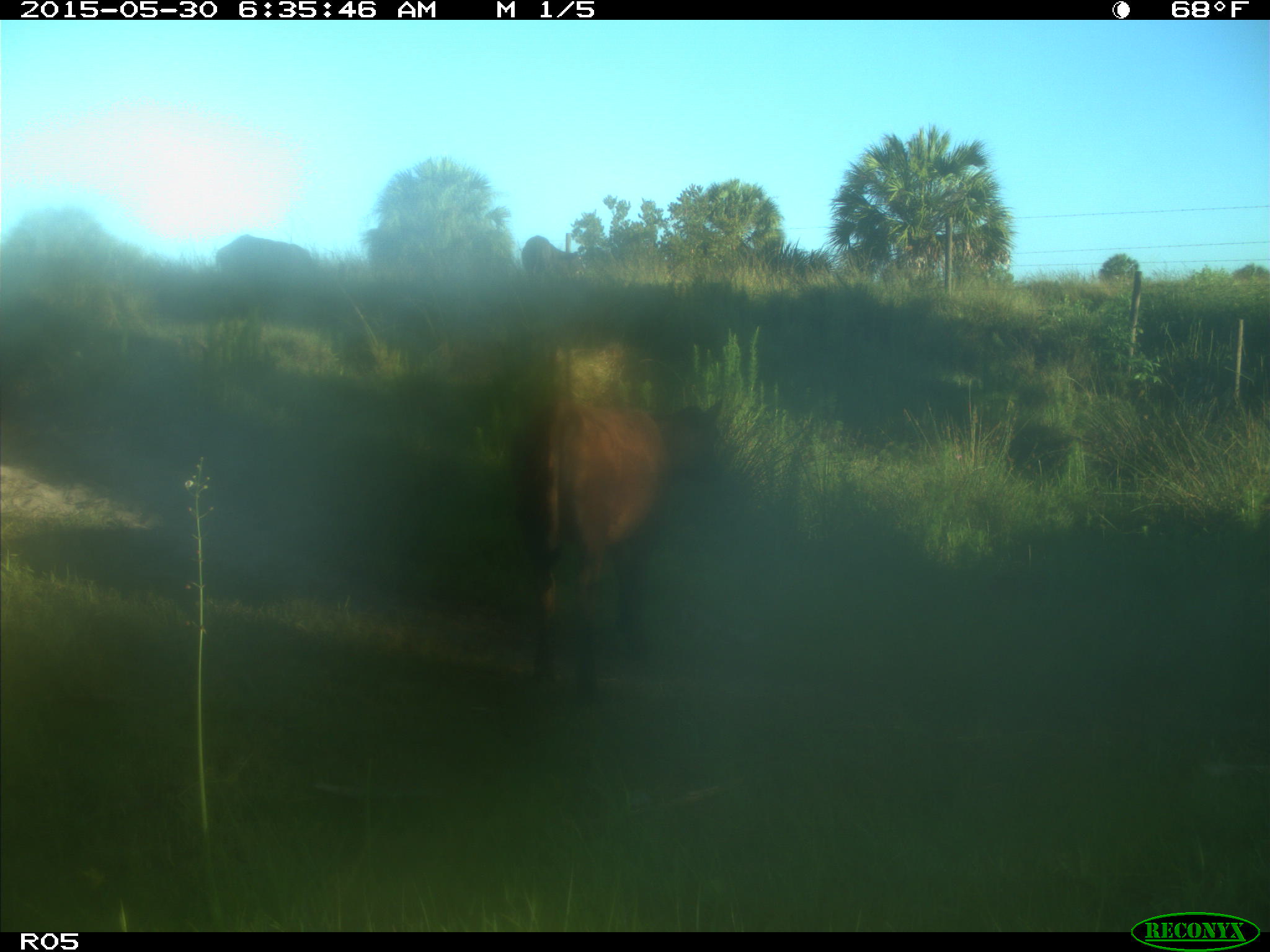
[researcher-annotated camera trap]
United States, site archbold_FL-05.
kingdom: Animalia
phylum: Chordata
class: Mammalia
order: Artiodactyla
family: Bovidae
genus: Bos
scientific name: Bos taurus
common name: domestic cow